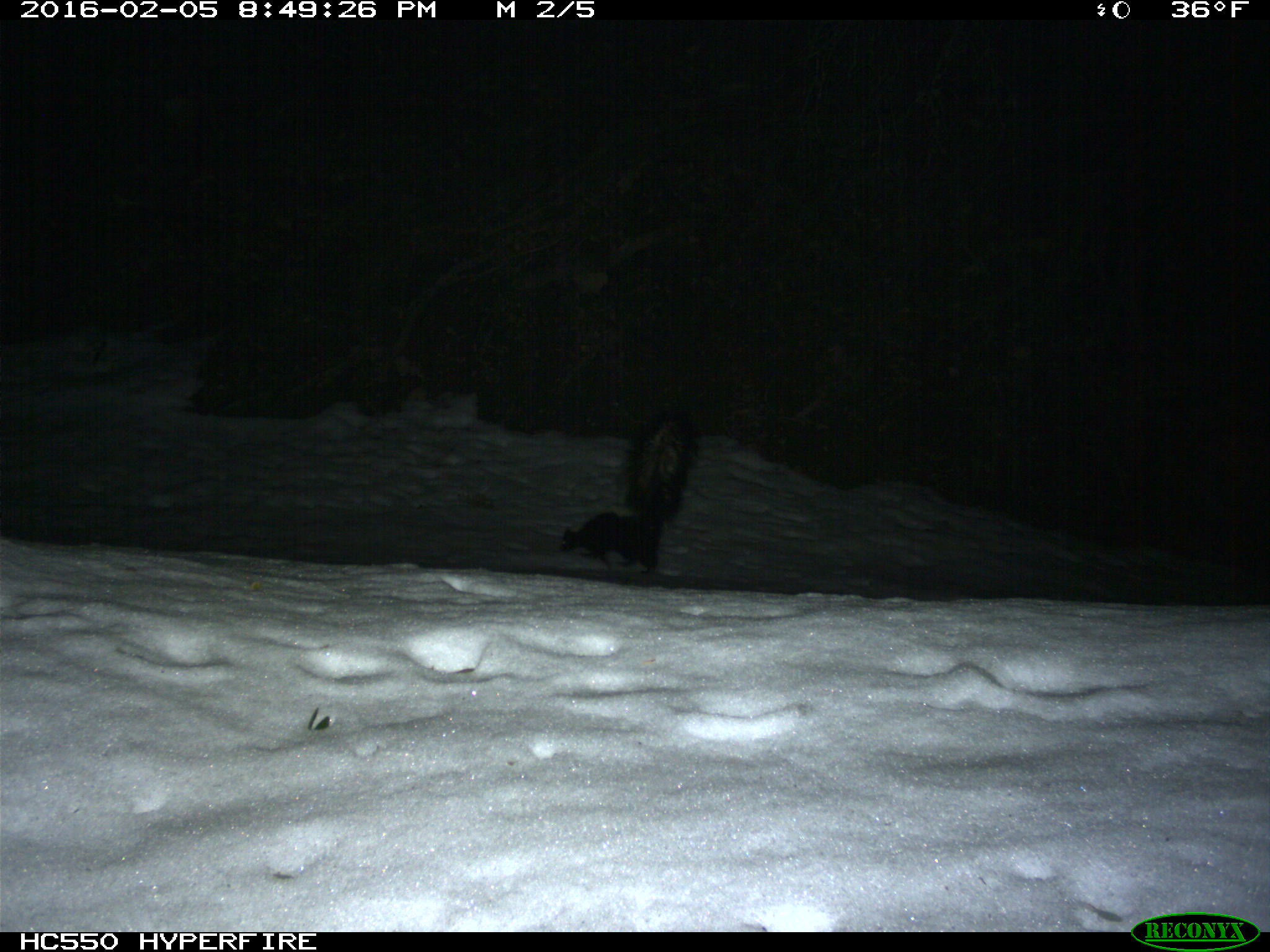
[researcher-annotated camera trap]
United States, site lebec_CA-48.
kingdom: Animalia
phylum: Chordata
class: Mammalia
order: Carnivora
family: Mephitidae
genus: Mephitis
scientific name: Mephitis mephitis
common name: striped skunk